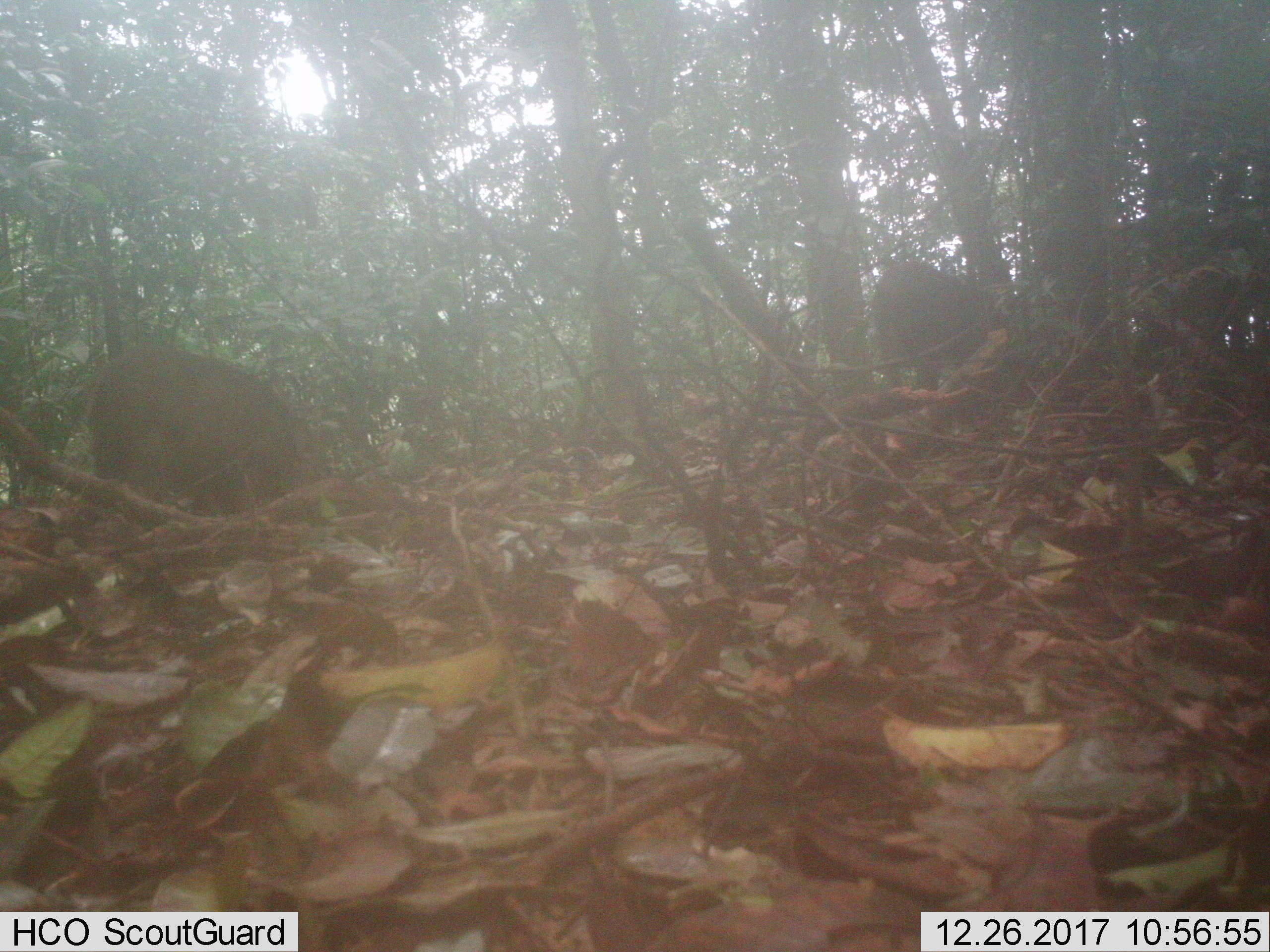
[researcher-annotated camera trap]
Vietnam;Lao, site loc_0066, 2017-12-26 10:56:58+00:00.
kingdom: Animalia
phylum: Chordata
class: Mammalia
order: Artiodactyla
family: Suidae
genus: Sus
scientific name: Sus scrofa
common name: eurasian wild pig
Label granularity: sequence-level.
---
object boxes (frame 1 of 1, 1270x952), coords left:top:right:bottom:
eurasian wild pig: 86:341:334:512; 868:254:1011:389